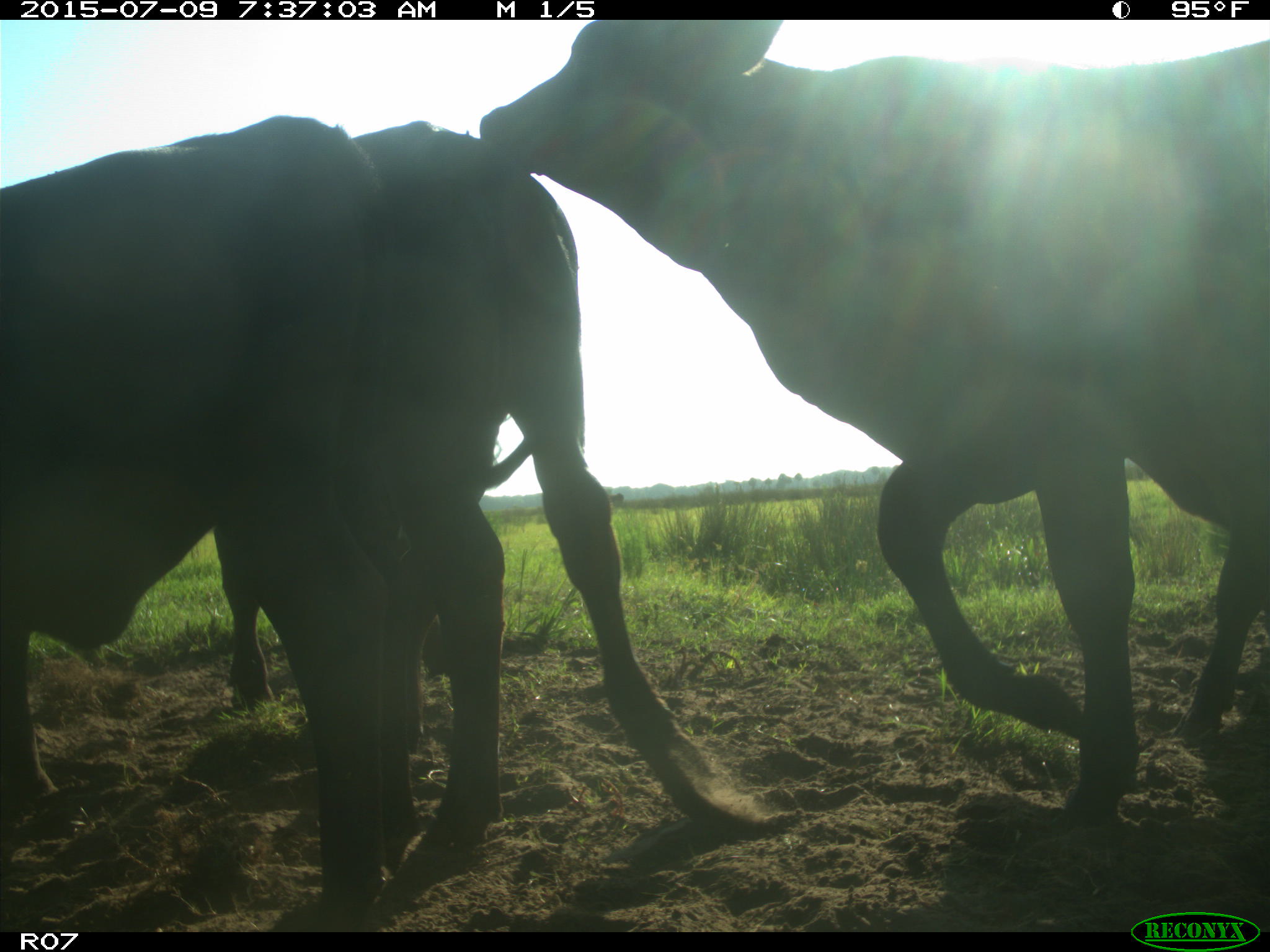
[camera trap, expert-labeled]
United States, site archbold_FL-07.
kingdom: Animalia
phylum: Chordata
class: Mammalia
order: Artiodactyla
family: Bovidae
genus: Bos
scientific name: Bos taurus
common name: domestic cow